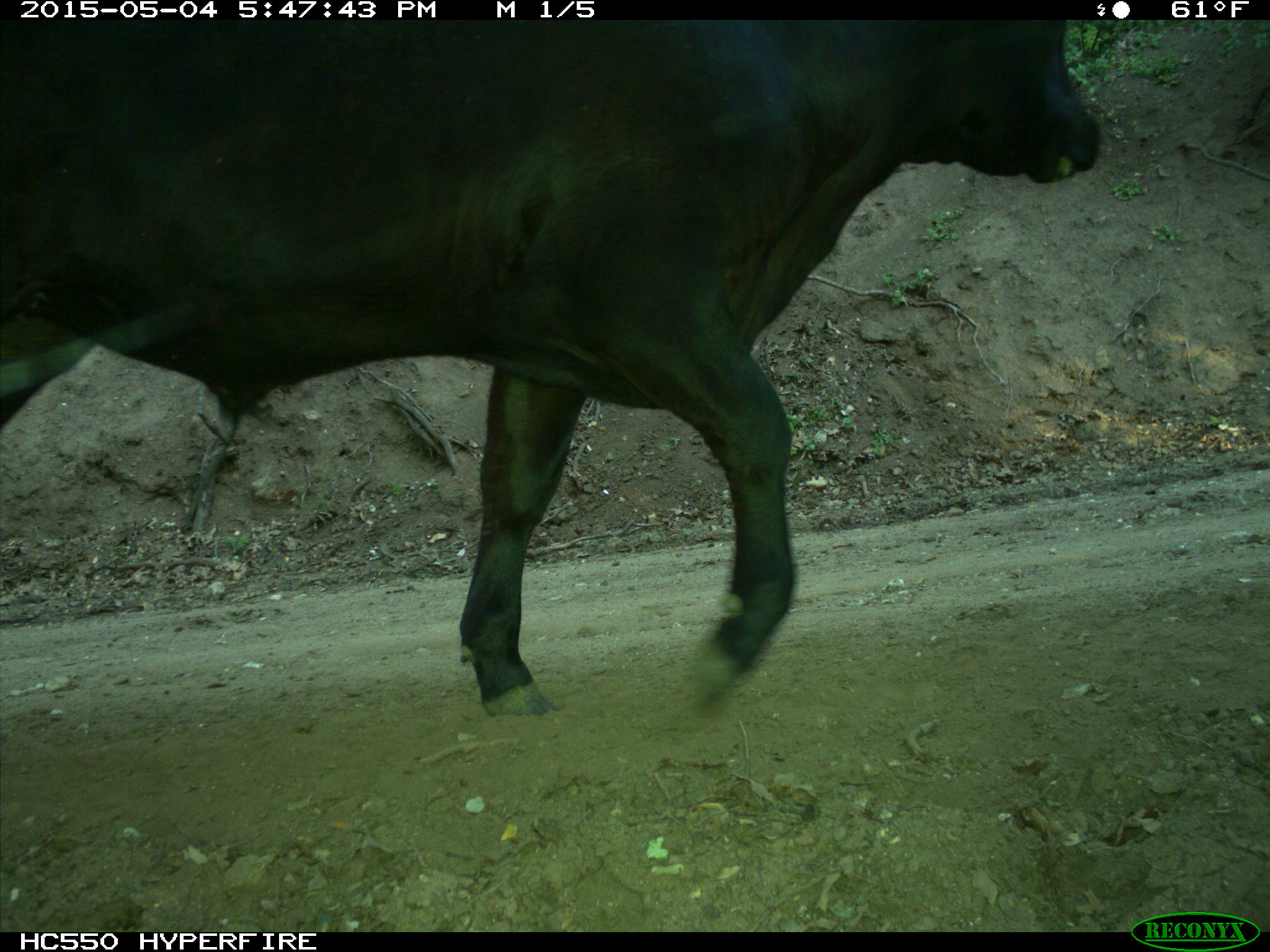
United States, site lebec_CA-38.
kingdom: Animalia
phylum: Chordata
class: Mammalia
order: Artiodactyla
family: Bovidae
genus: Bos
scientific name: Bos taurus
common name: domestic cow